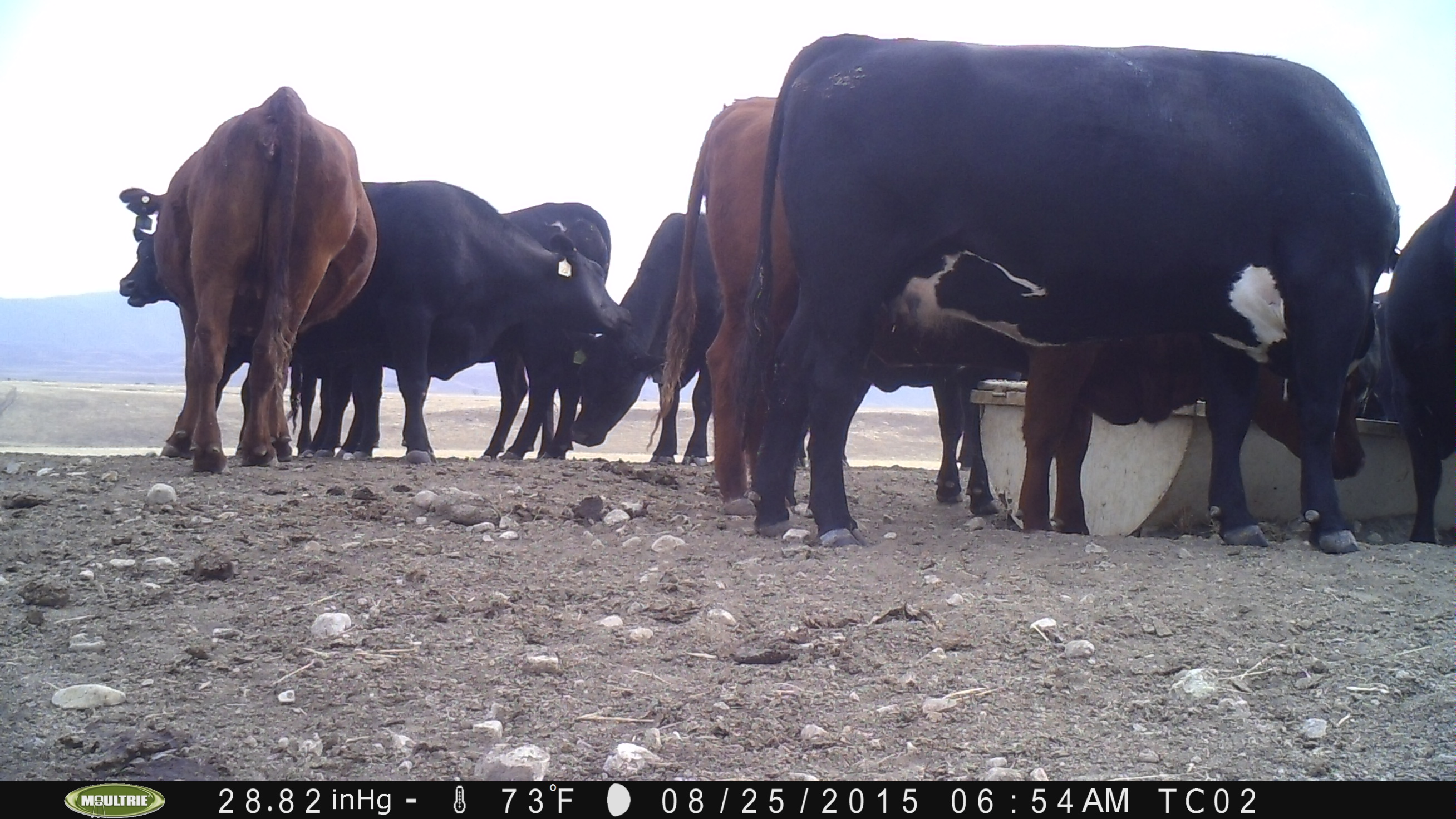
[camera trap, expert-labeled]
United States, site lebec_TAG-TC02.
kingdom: Animalia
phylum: Chordata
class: Mammalia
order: Artiodactyla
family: Bovidae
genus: Bos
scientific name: Bos taurus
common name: domestic cow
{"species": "Bos taurus (domestic cow)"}